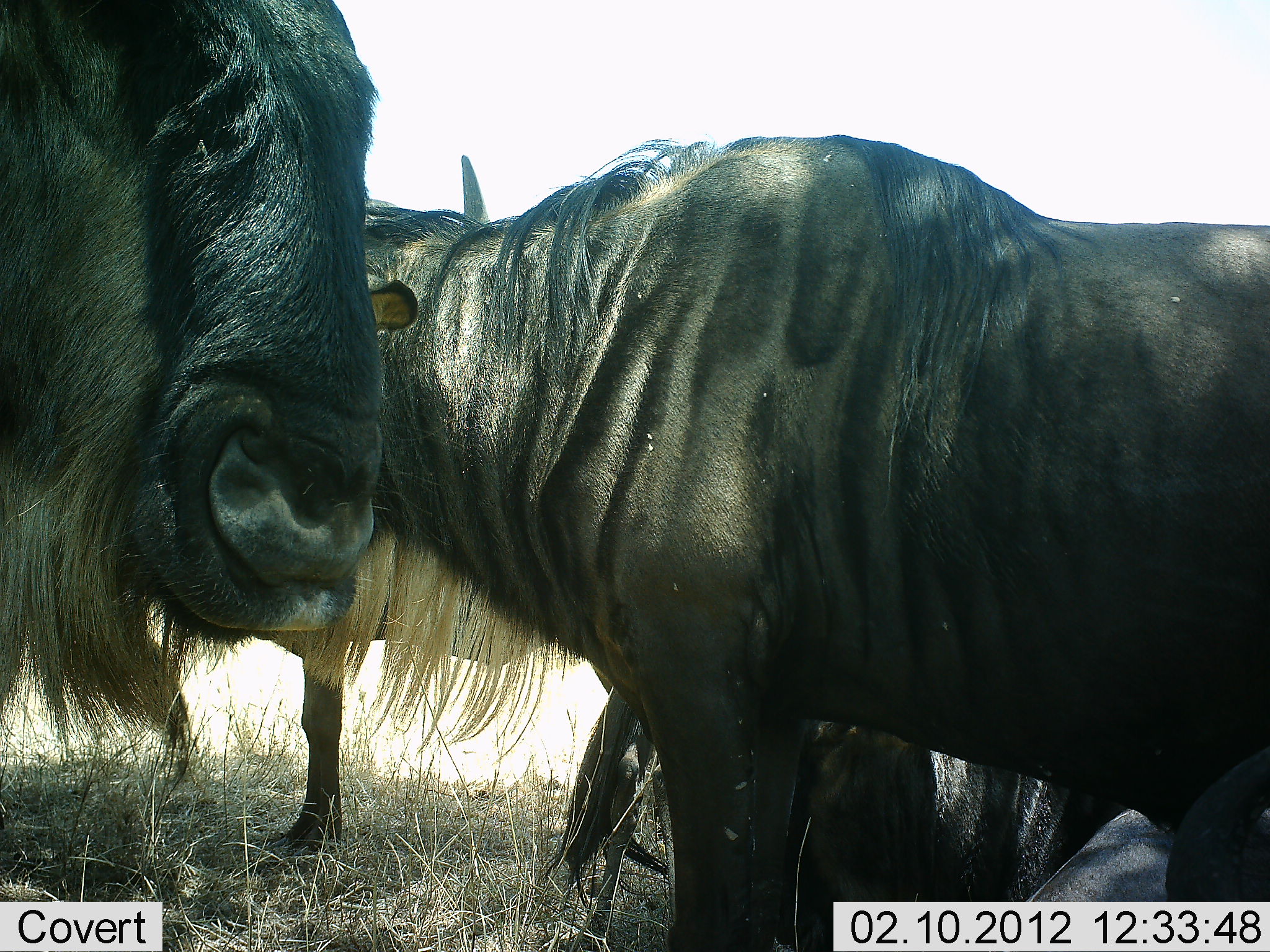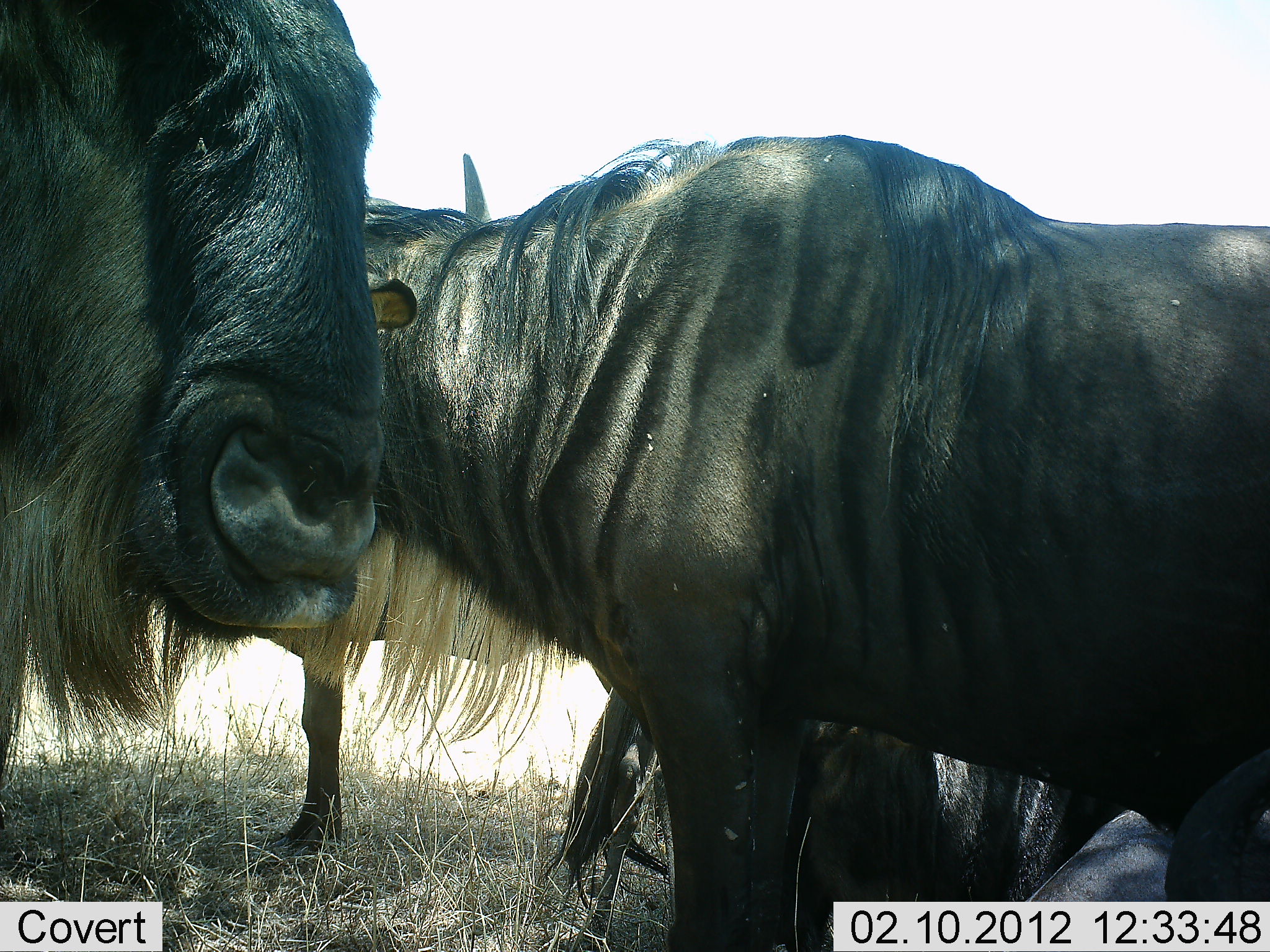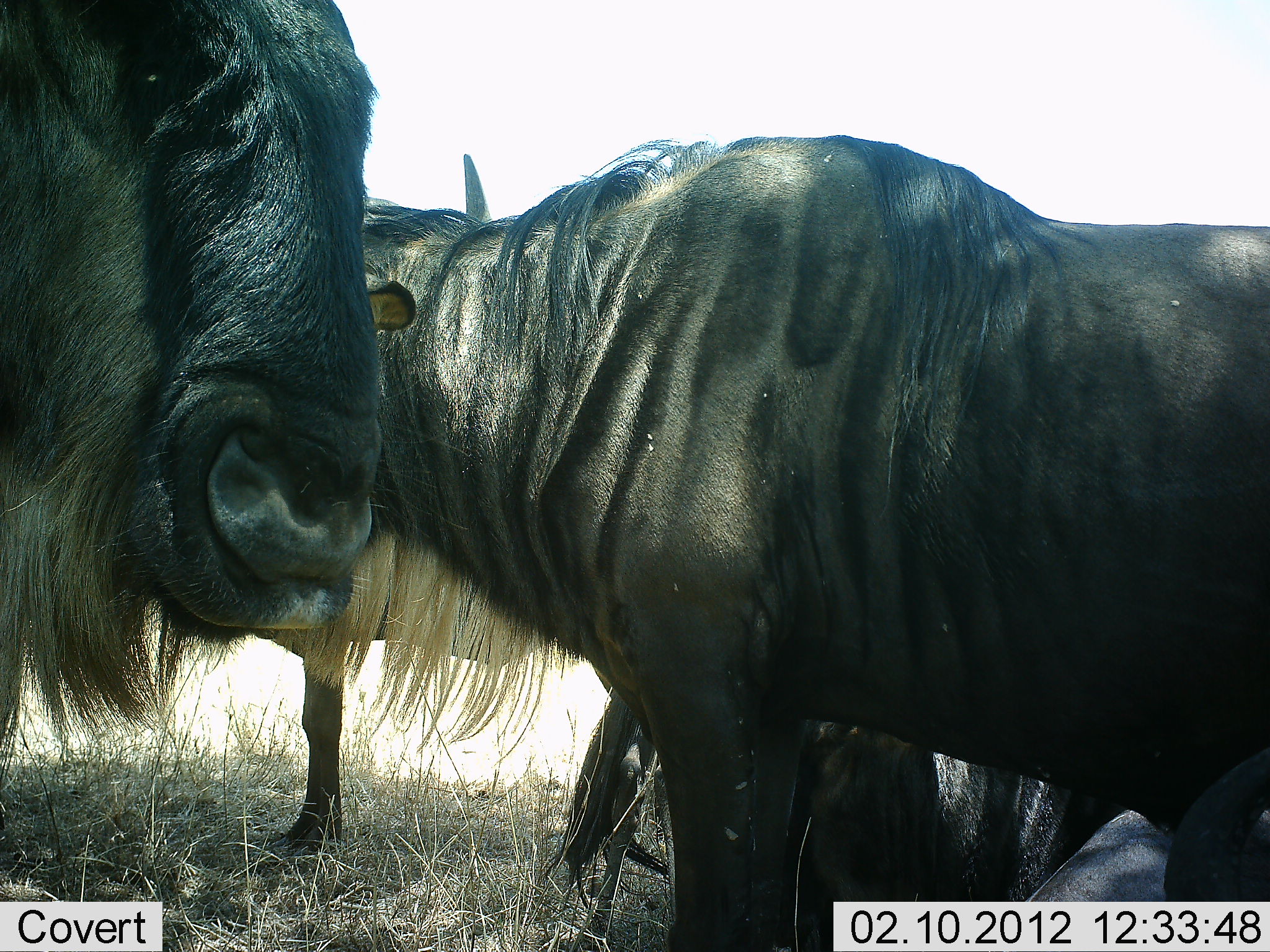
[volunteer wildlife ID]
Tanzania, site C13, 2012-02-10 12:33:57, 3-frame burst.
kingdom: Animalia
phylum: Chordata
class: Mammalia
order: Artiodactyla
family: Bovidae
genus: Connochaetes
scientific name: Connochaetes taurinus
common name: blue wildebeest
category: wildebeest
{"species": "wildebeest (blue wildebeest) (Connochaetes taurinus)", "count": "4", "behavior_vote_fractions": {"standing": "86%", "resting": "50%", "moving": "11%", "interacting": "4%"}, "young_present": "0%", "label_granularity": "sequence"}